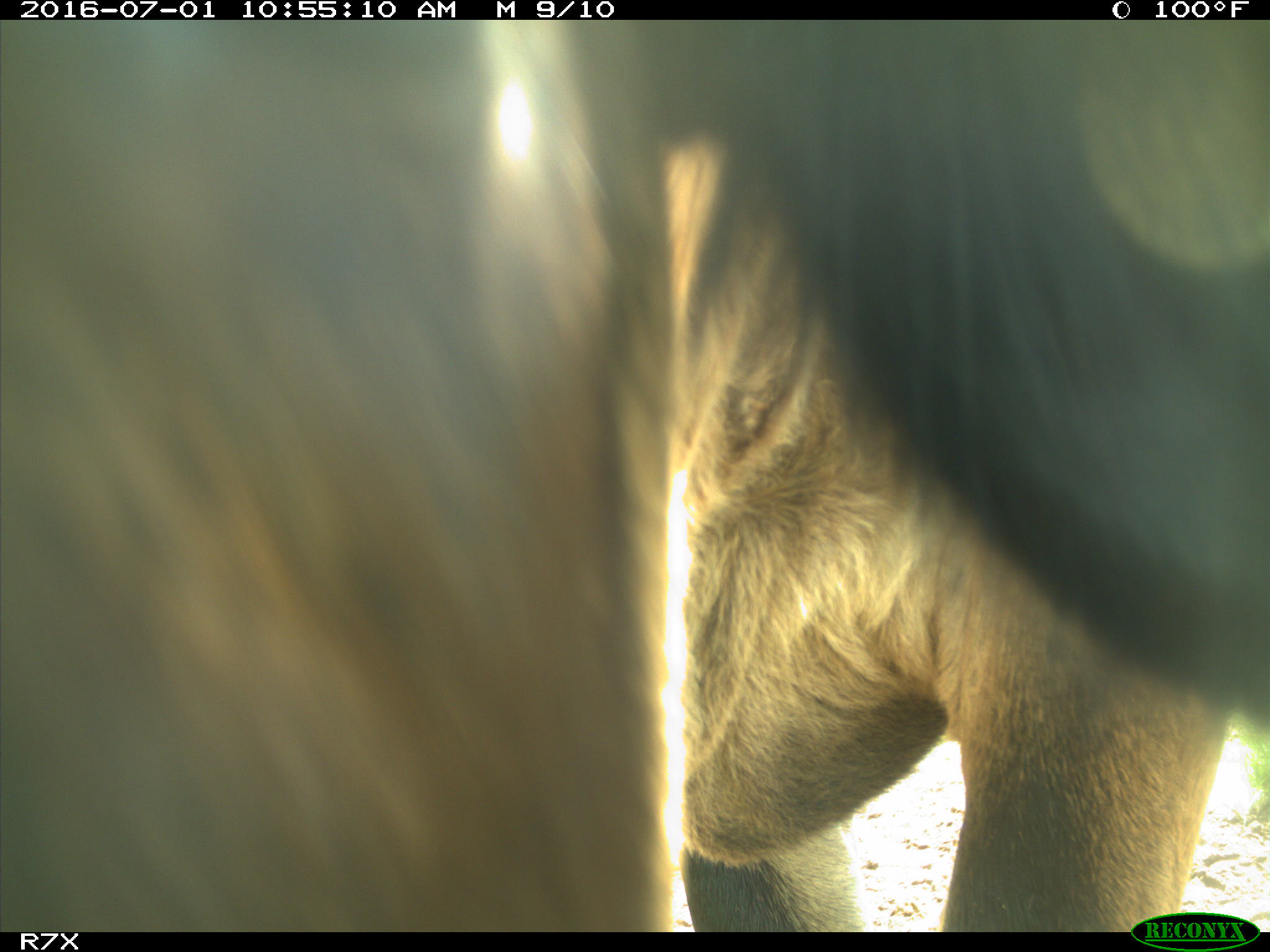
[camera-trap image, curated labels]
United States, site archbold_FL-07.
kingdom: Animalia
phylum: Chordata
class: Mammalia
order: Artiodactyla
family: Bovidae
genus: Bos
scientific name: Bos taurus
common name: domestic cow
Bos taurus (domestic cow).